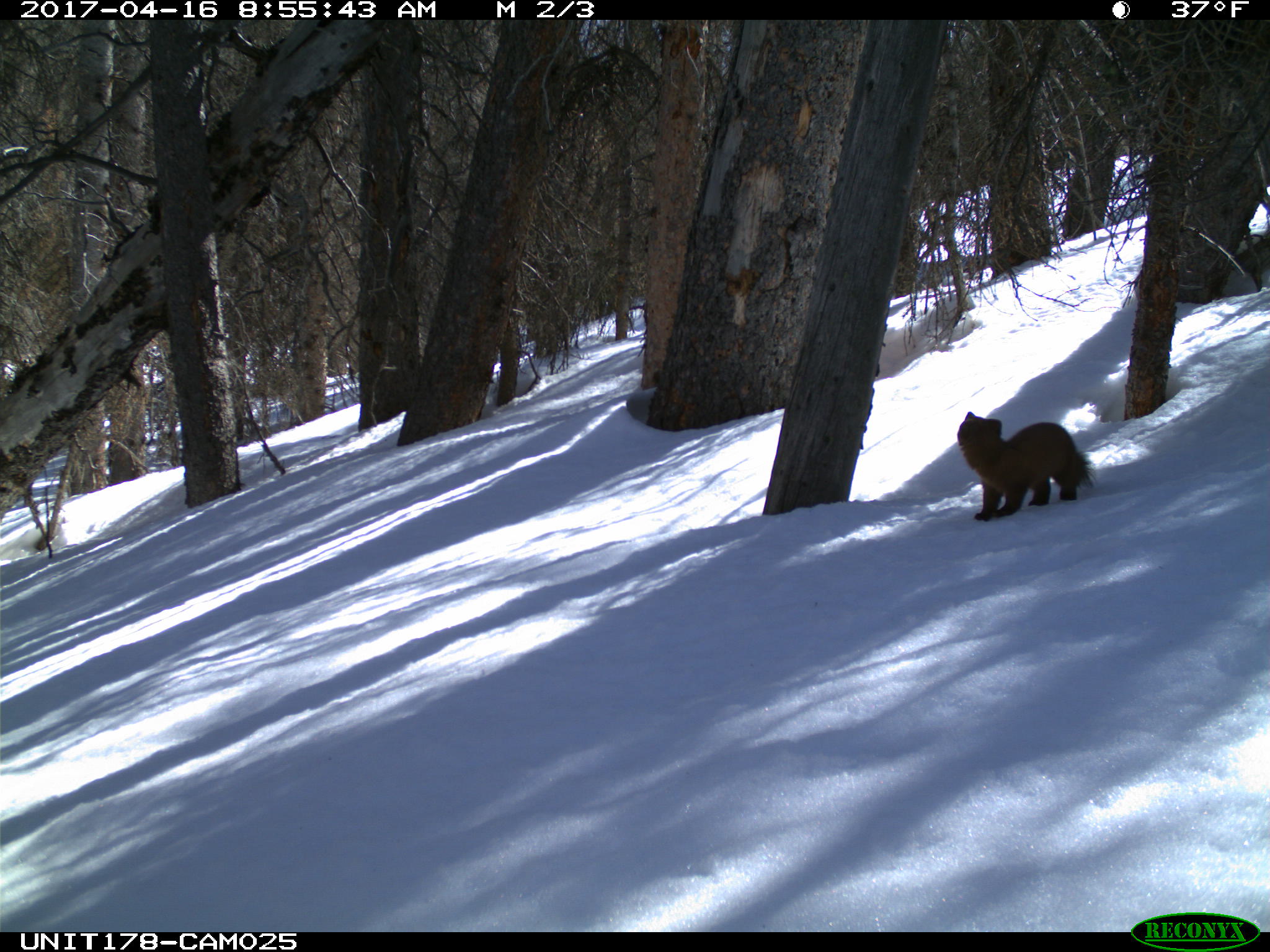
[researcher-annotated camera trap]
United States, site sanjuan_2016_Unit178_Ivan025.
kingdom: Animalia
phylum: Chordata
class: Mammalia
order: Carnivora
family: Mustelidae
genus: Martes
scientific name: Martes americana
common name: american marten